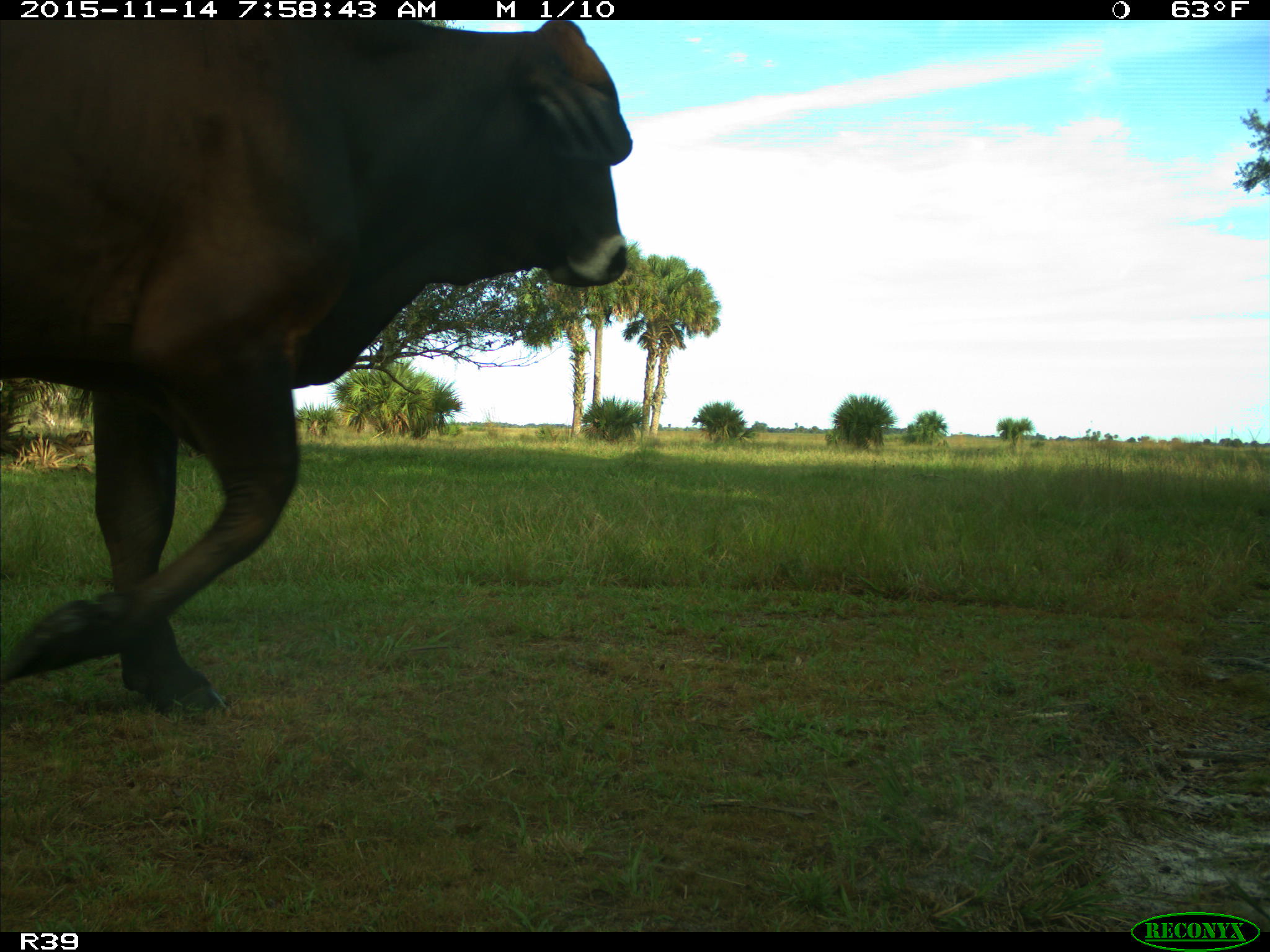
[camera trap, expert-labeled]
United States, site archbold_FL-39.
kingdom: Animalia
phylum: Chordata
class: Mammalia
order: Artiodactyla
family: Bovidae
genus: Bos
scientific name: Bos taurus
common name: domestic cow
Bos taurus (domestic cow).